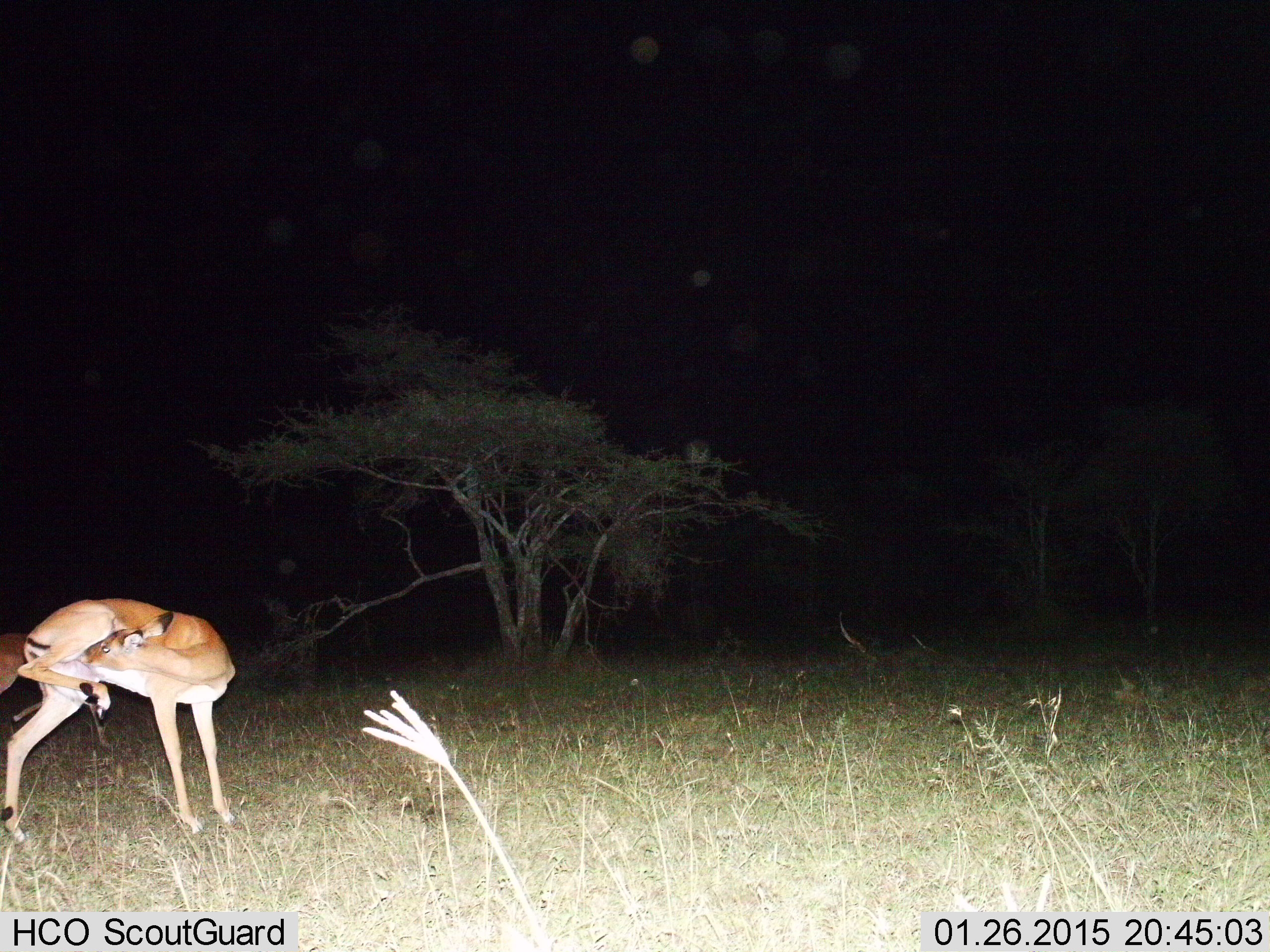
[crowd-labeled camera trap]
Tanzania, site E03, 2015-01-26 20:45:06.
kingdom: Animalia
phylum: Chordata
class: Mammalia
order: Artiodactyla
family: Bovidae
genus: Aepyceros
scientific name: Aepyceros melampus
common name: impala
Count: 2.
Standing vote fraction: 90%.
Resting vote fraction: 0%.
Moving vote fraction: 40%.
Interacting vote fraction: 0%.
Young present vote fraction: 0%.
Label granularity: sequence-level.